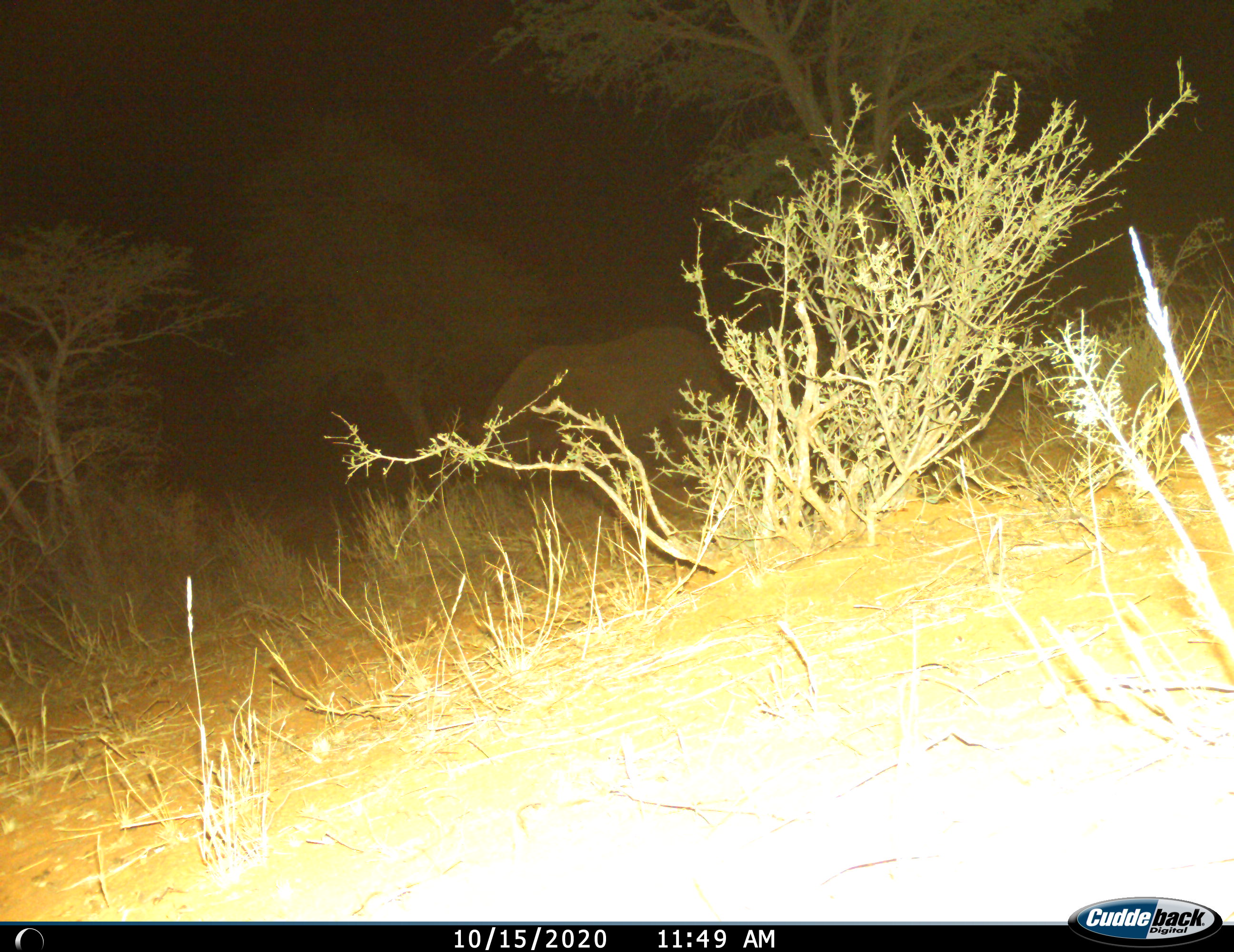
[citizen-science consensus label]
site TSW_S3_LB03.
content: unidentified animal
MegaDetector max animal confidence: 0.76